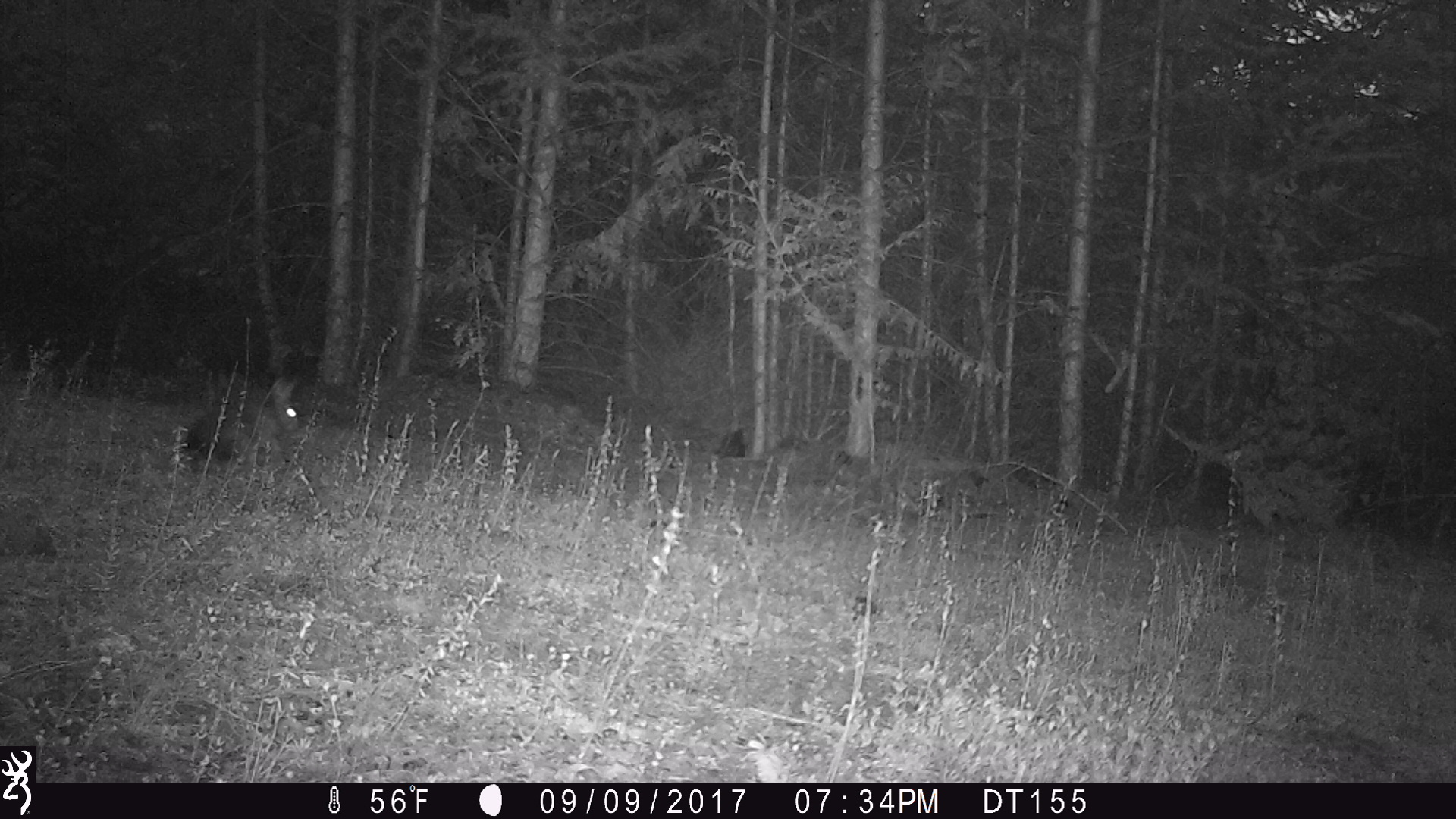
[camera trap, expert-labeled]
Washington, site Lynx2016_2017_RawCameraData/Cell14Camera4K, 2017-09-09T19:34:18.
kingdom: Animalia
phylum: Chordata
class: Mammalia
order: Lagomorpha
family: Leporidae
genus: Lepus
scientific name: Lepus americanus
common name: snowshoe hare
Lepus americanus (snowshoe hare). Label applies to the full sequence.